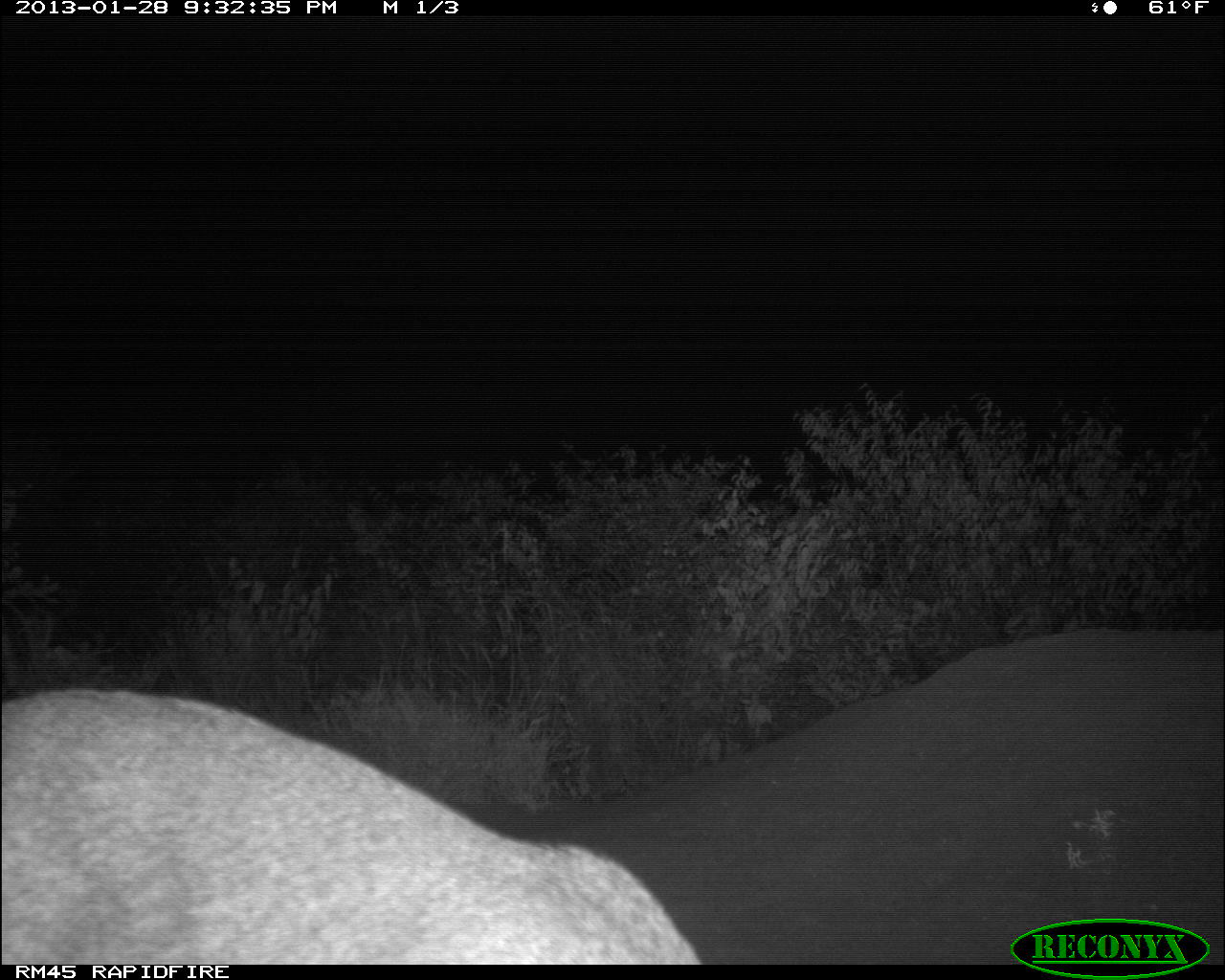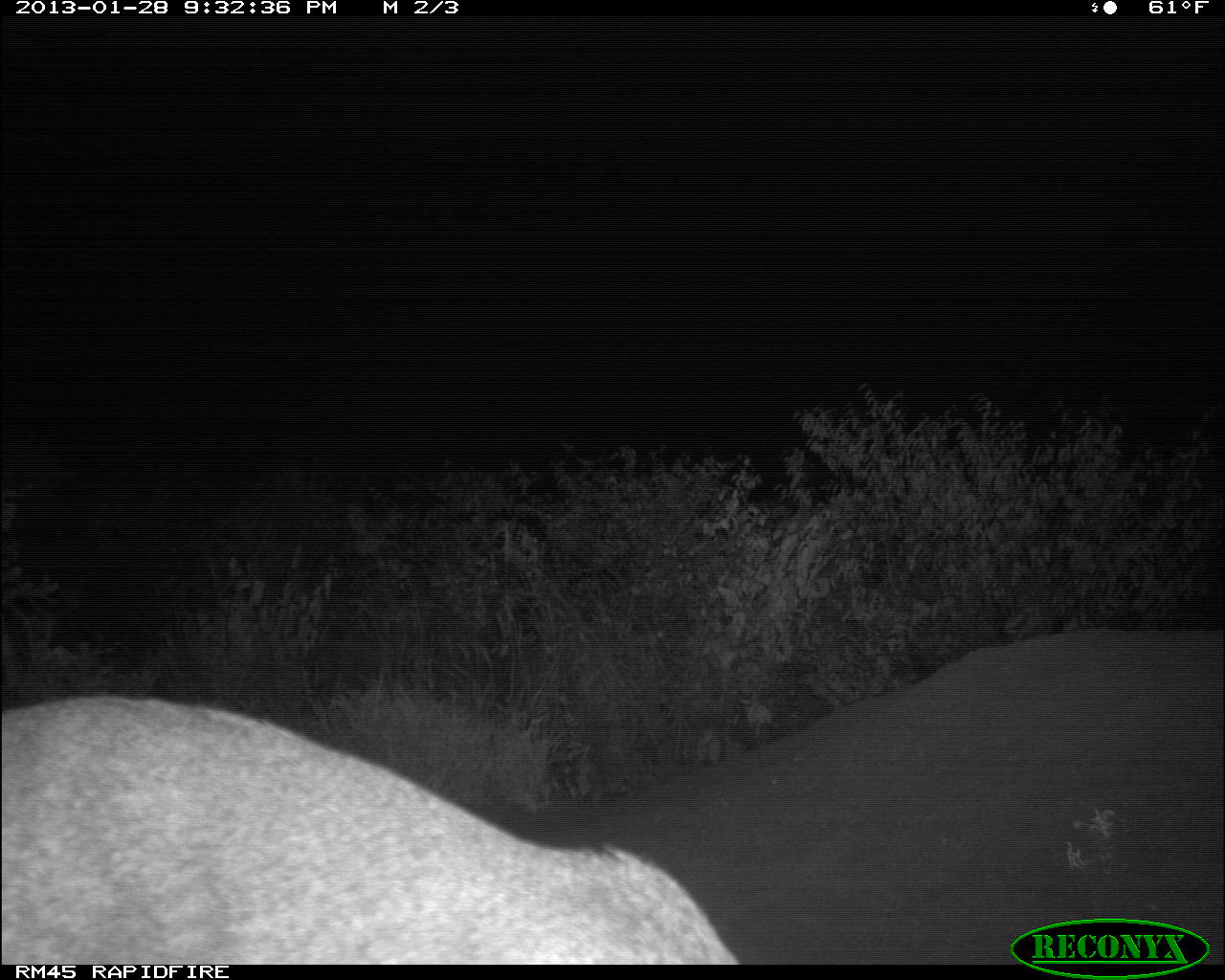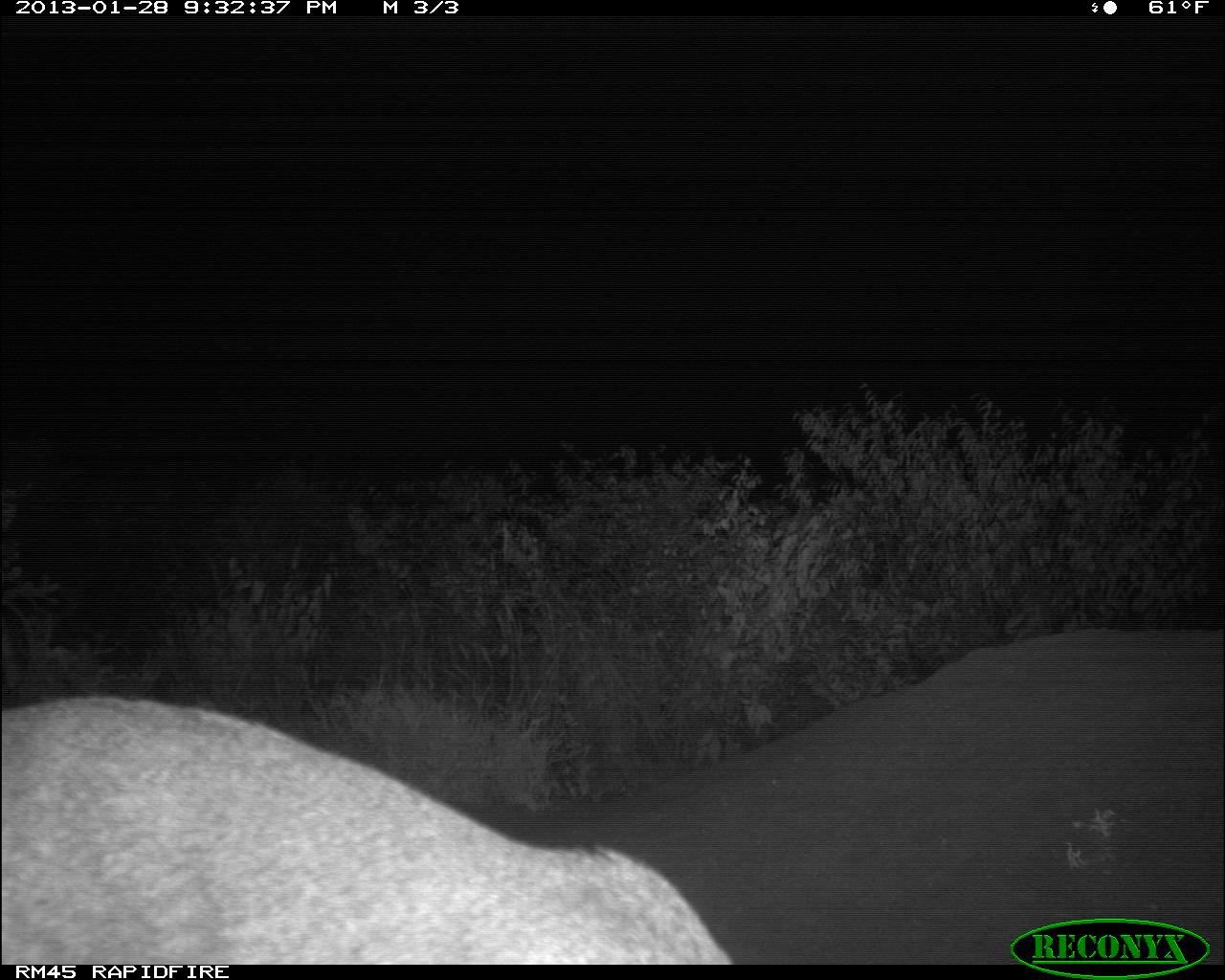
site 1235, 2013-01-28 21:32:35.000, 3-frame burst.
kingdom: Animalia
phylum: Chordata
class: Mammalia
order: Artiodactyla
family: Bovidae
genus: Madoqua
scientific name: Madoqua guentheri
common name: günther's dik-dik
Madoqua guentheri (günther's dik-dik), count 1.